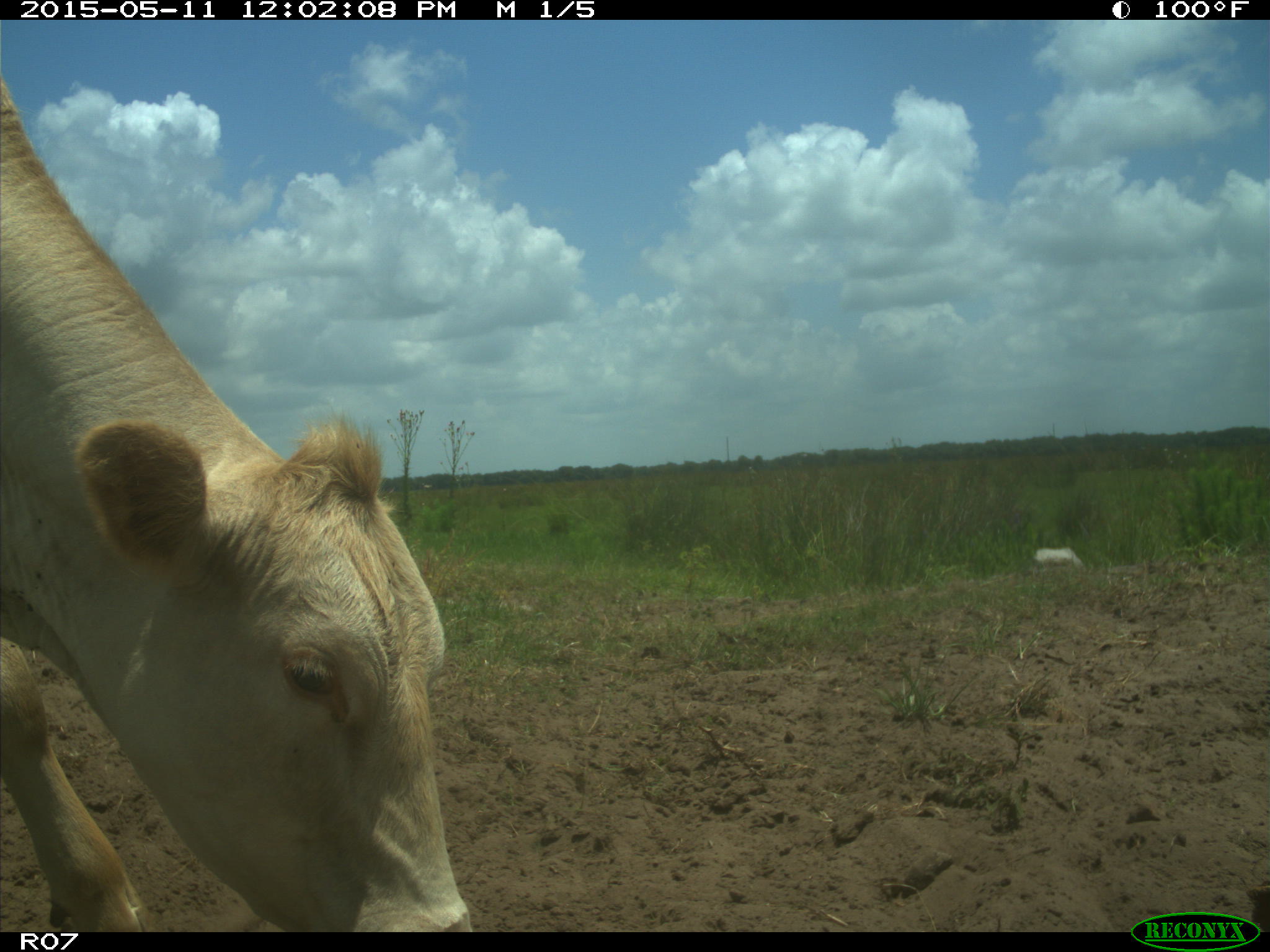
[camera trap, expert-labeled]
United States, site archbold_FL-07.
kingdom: Animalia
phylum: Chordata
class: Mammalia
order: Artiodactyla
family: Bovidae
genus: Bos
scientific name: Bos taurus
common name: domestic cow